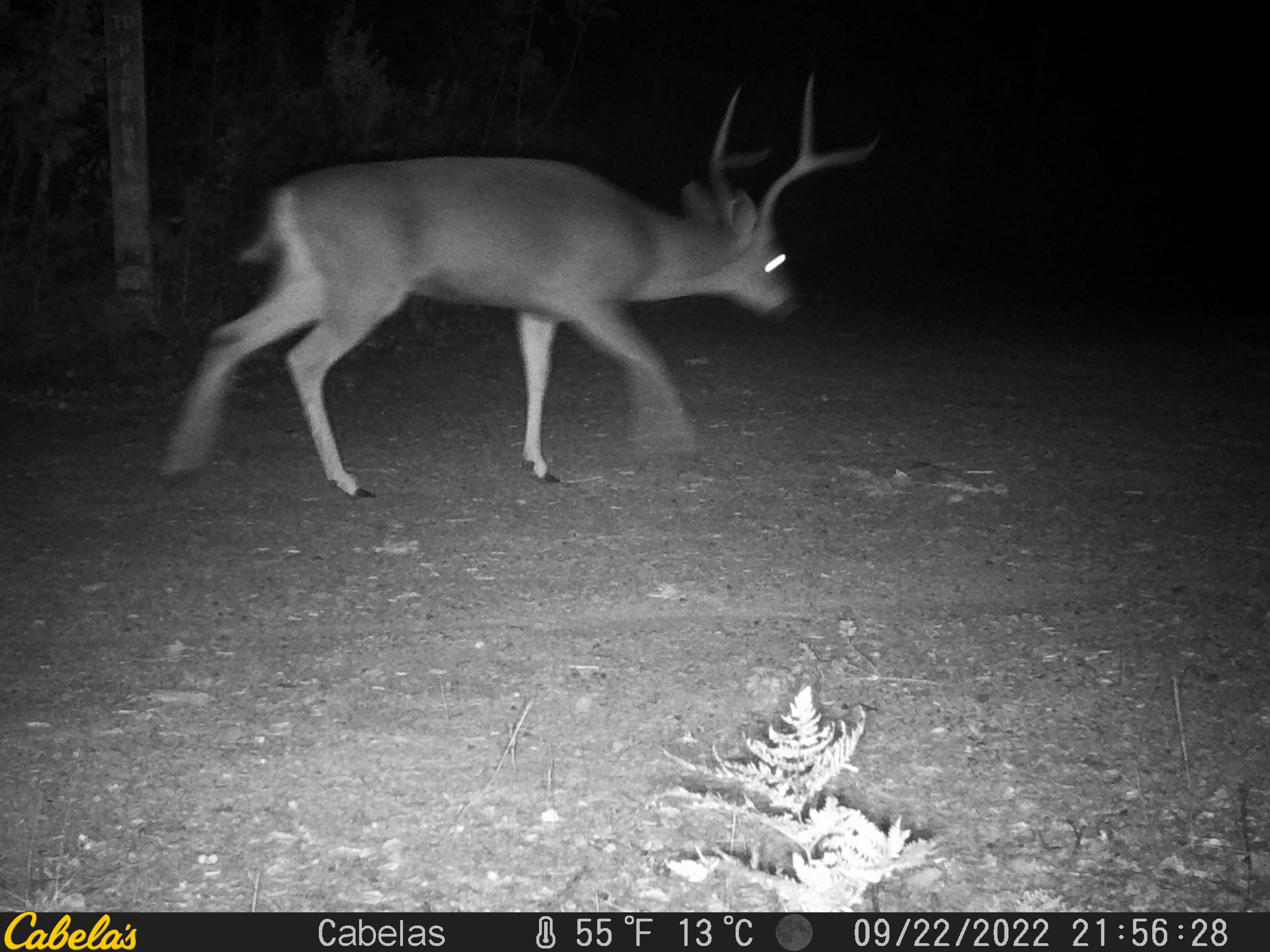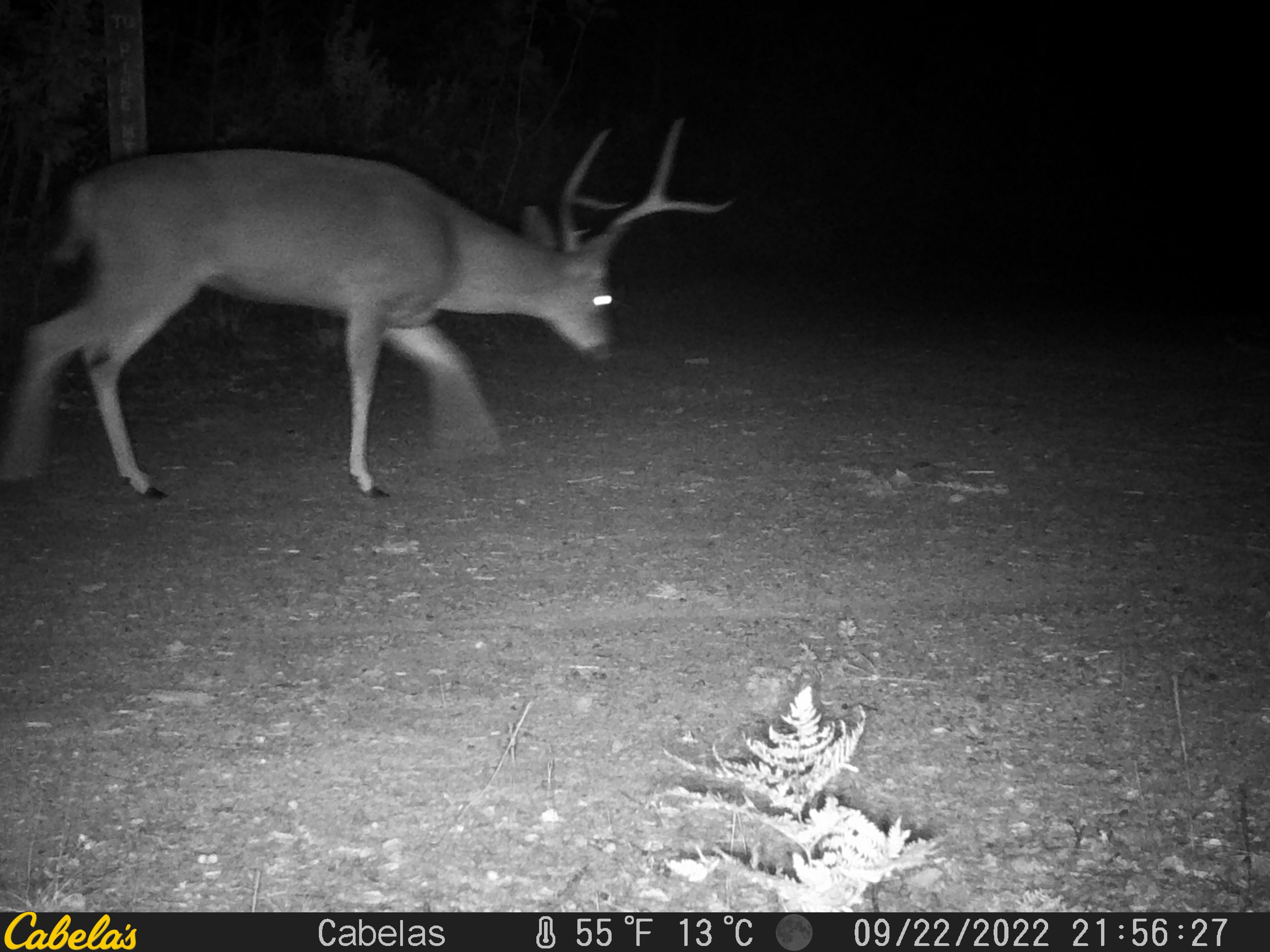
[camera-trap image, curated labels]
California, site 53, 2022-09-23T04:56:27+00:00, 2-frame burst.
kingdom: Animalia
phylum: Chordata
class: Mammalia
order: Artiodactyla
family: Cervidae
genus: Odocoileus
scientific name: Odocoileus hemionus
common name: mule deer